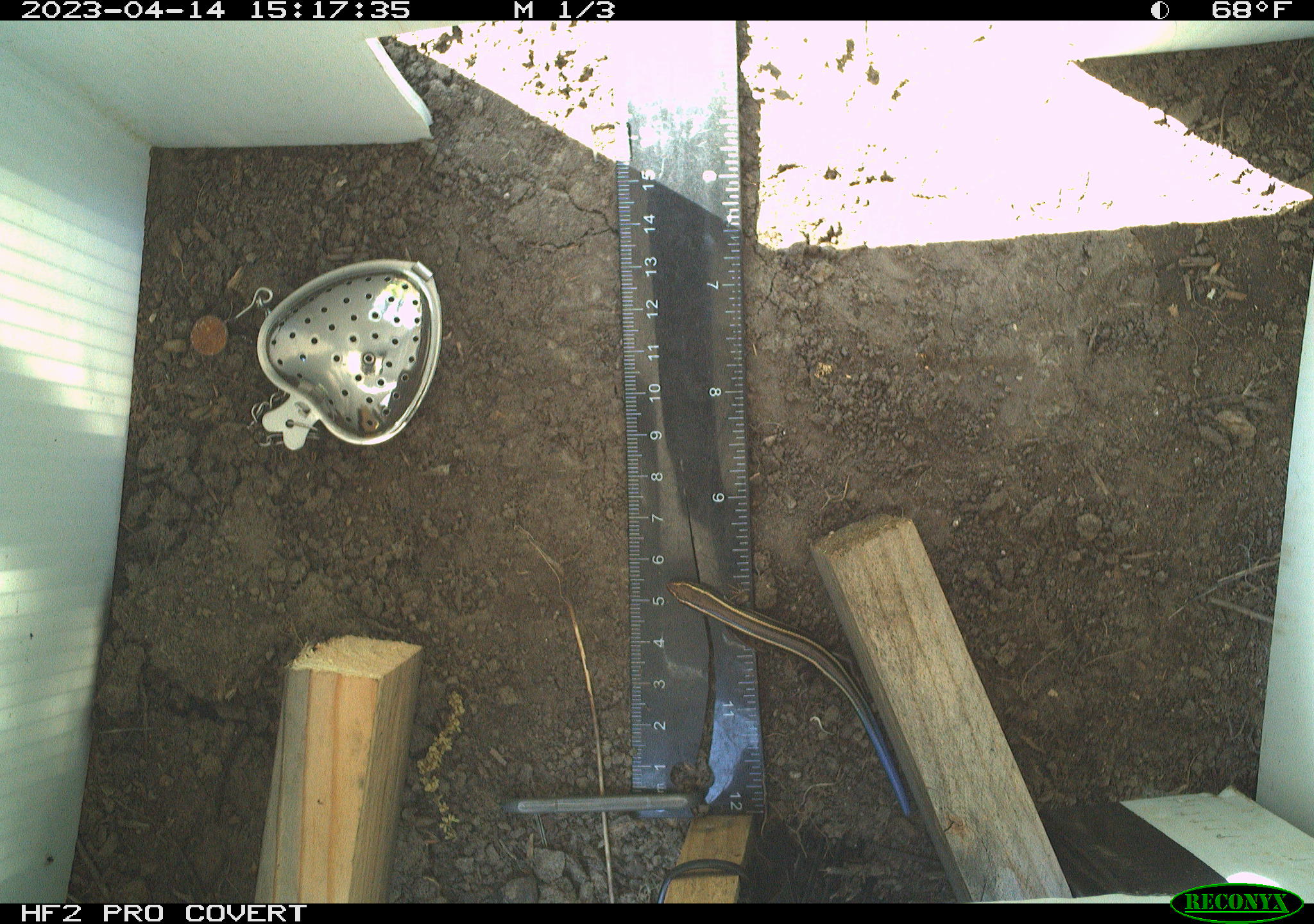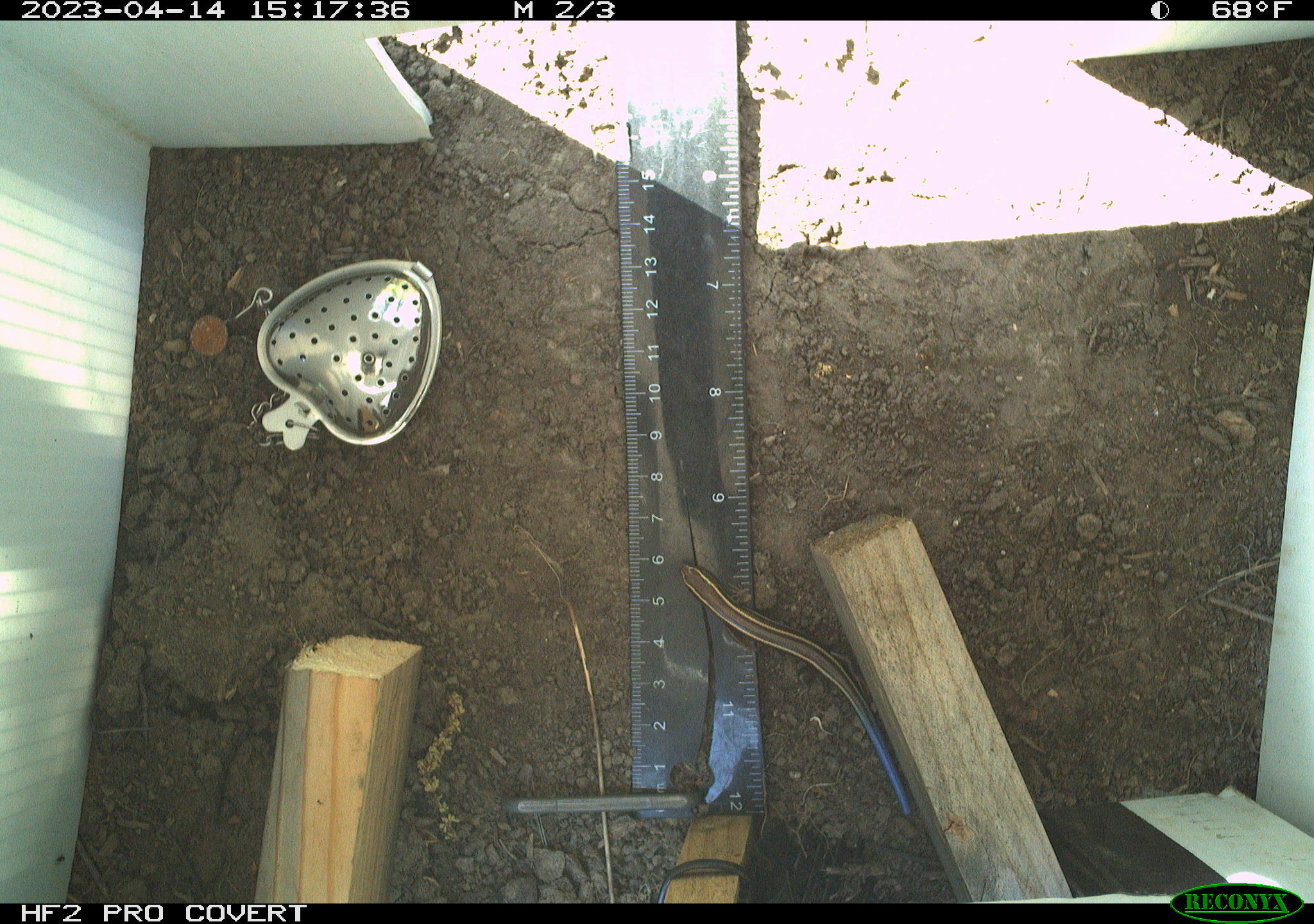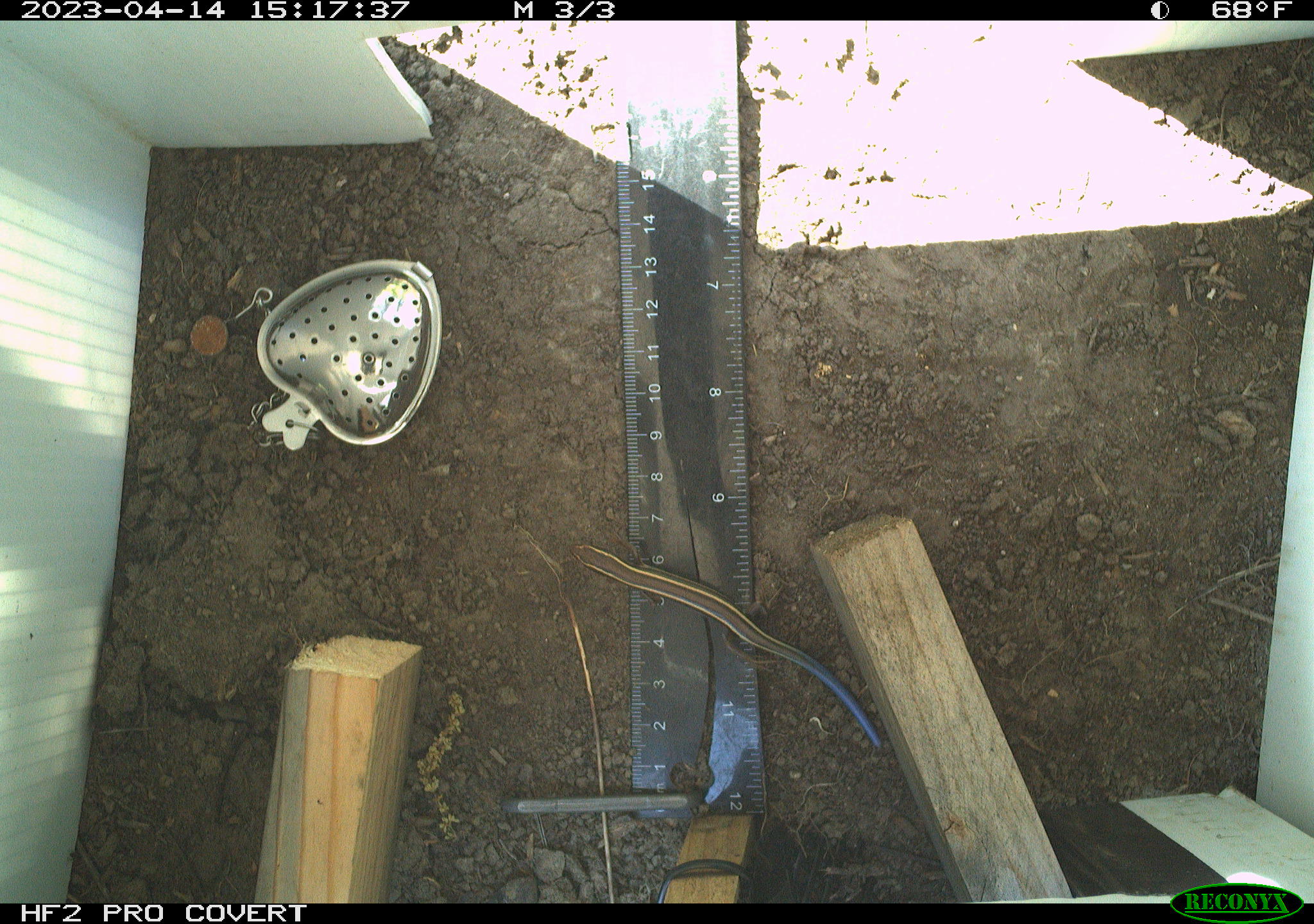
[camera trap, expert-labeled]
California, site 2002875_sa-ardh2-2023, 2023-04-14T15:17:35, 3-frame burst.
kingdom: Animalia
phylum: Chordata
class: Reptilia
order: Squamata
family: Scincidae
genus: Plestiodon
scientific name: Plestiodon skiltonianus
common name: western skink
Western skink (Plestiodon skiltonianus).